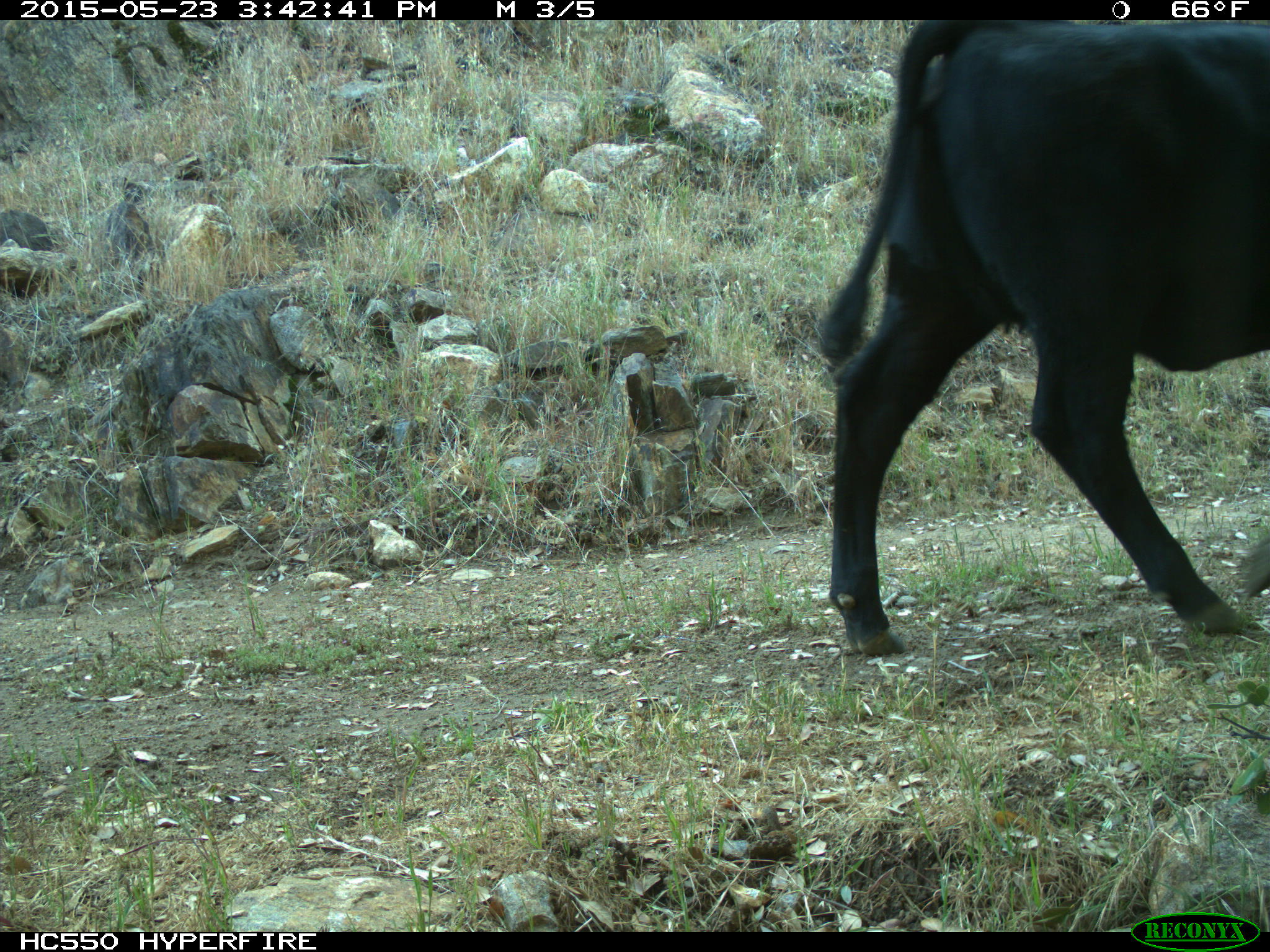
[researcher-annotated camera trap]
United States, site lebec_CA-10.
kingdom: Animalia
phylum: Chordata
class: Mammalia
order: Artiodactyla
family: Bovidae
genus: Bos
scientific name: Bos taurus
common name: domestic cow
Bos taurus (domestic cow).